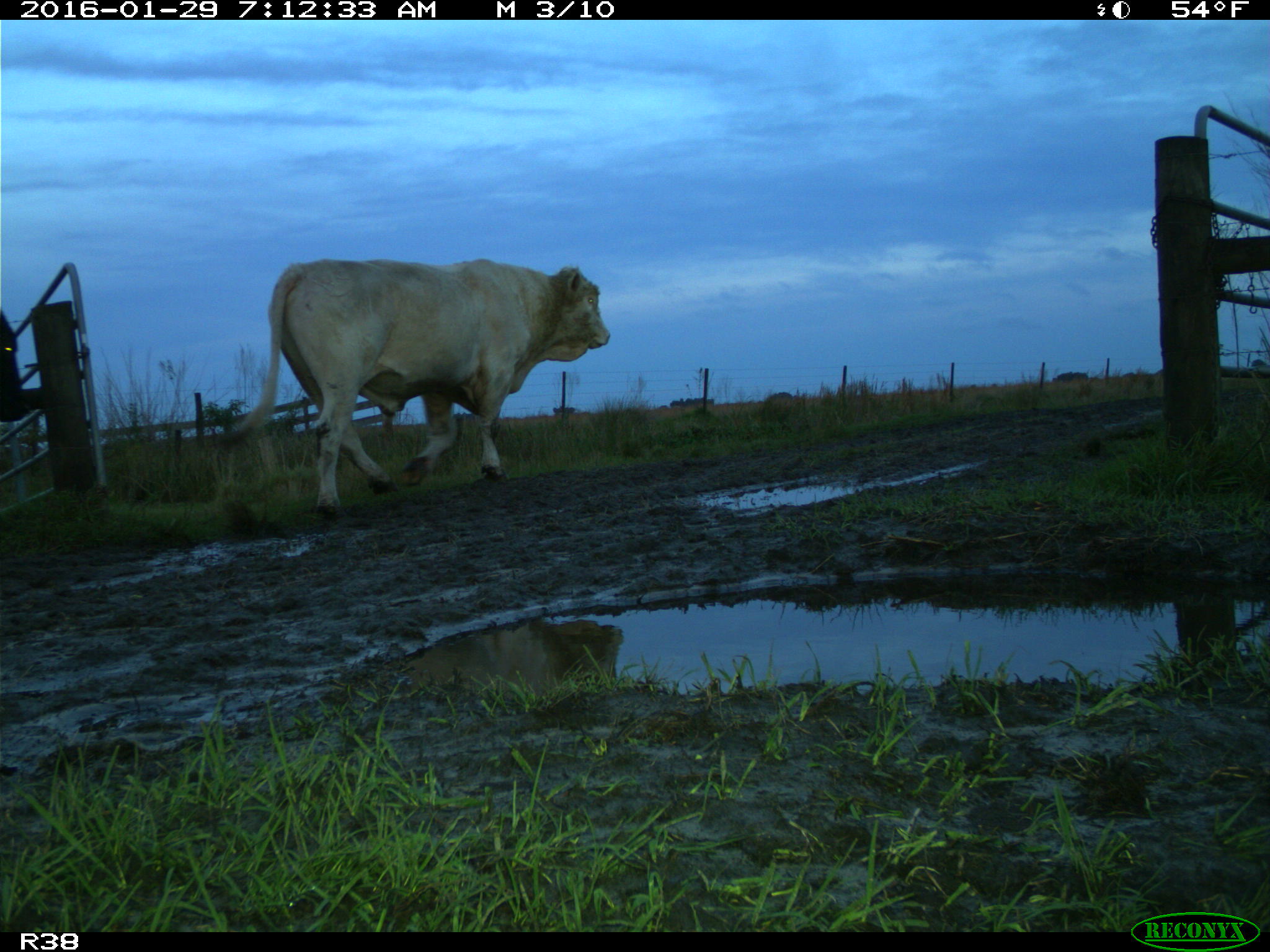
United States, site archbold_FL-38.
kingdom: Animalia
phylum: Chordata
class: Mammalia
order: Artiodactyla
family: Bovidae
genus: Bos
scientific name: Bos taurus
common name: domestic cow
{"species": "Bos taurus (domestic cow)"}